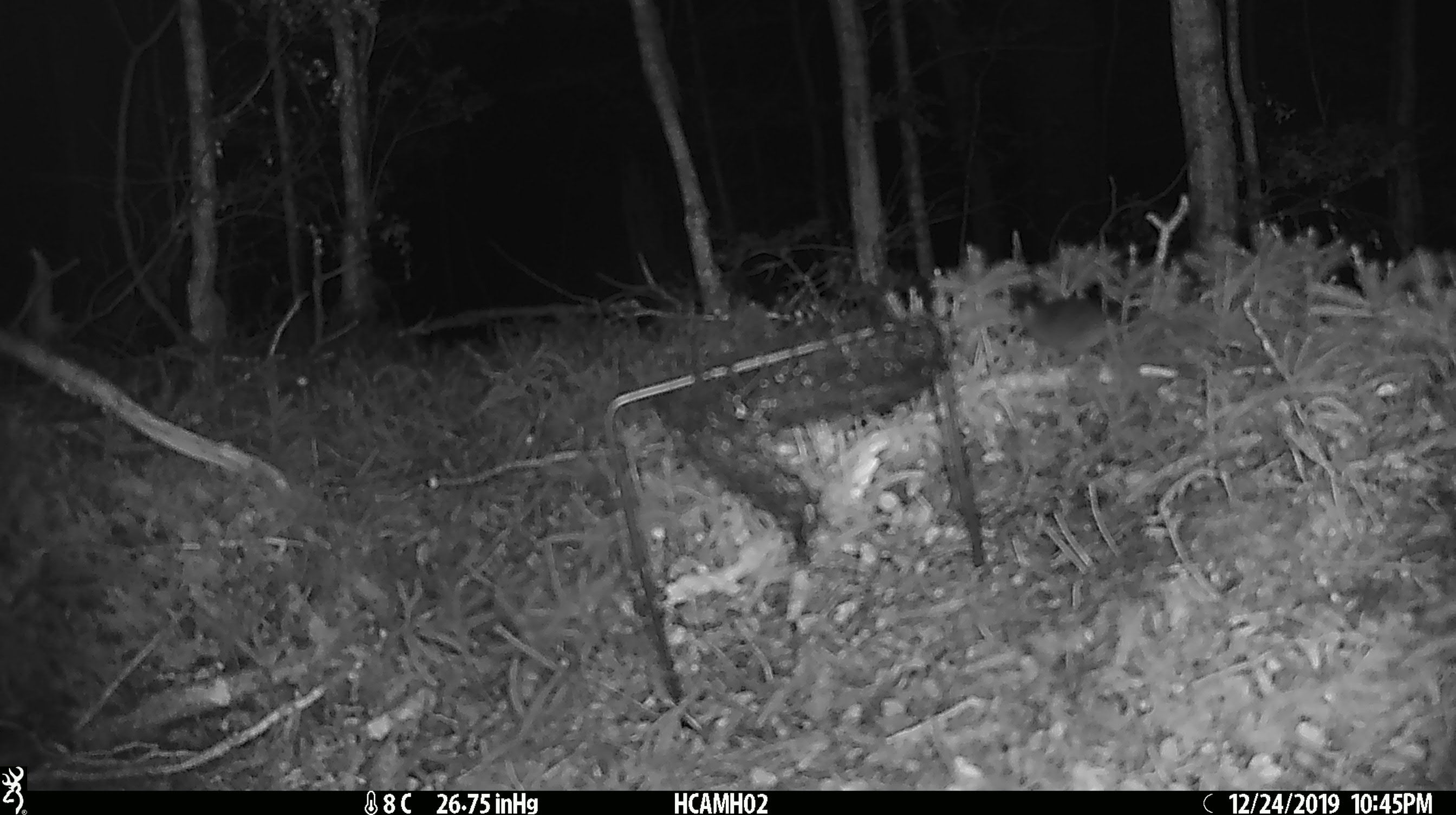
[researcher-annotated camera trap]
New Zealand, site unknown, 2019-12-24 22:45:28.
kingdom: Animalia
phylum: Chordata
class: Mammalia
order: Rodentia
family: Muridae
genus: Mus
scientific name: Mus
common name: mouse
Mouse (Mus).